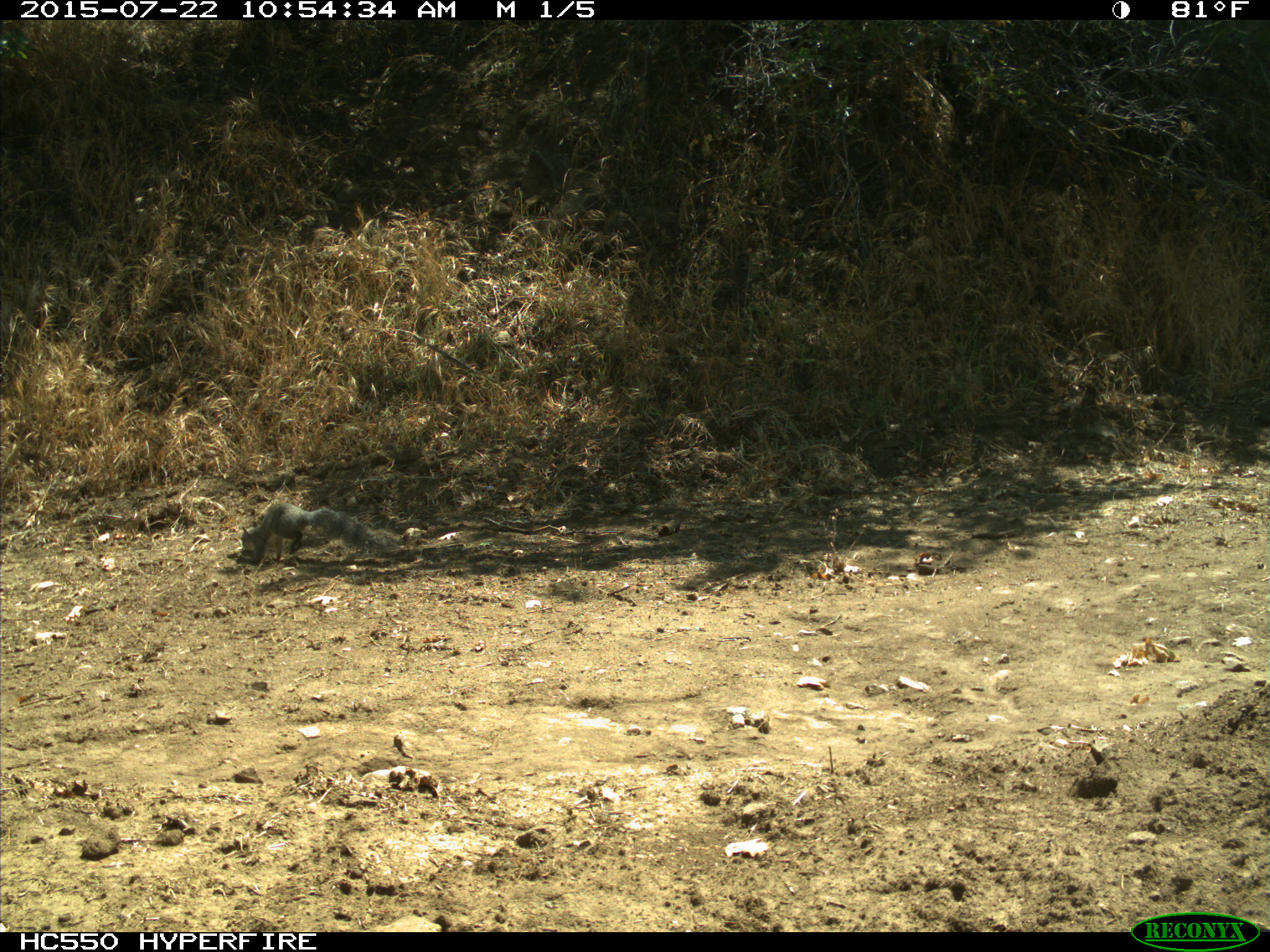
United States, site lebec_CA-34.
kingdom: Animalia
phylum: Chordata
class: Mammalia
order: Rodentia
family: Sciuridae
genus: Sciurus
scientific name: Sciurus carolinensis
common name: eastern gray squirrel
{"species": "Sciurus carolinensis (eastern gray squirrel)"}